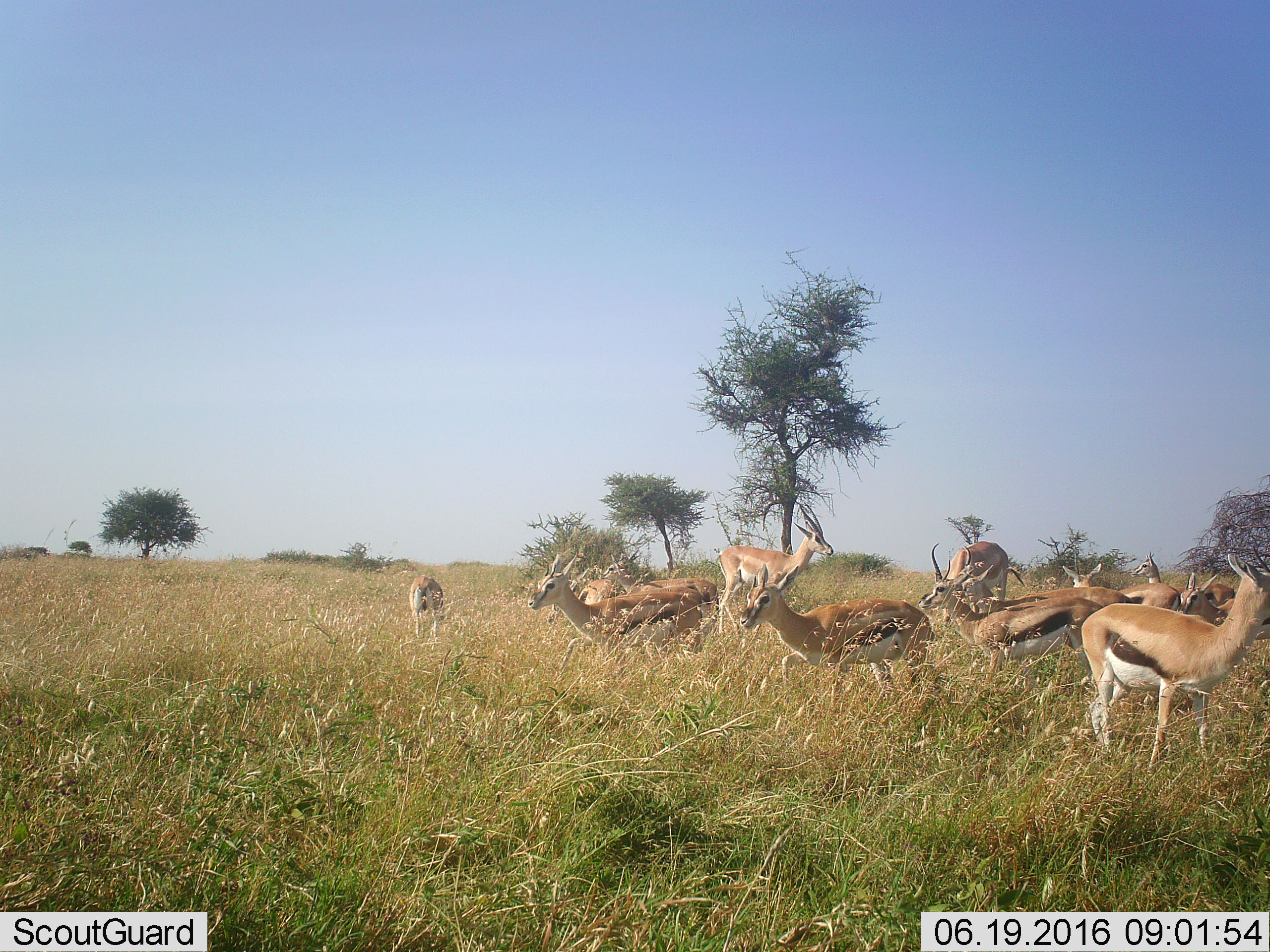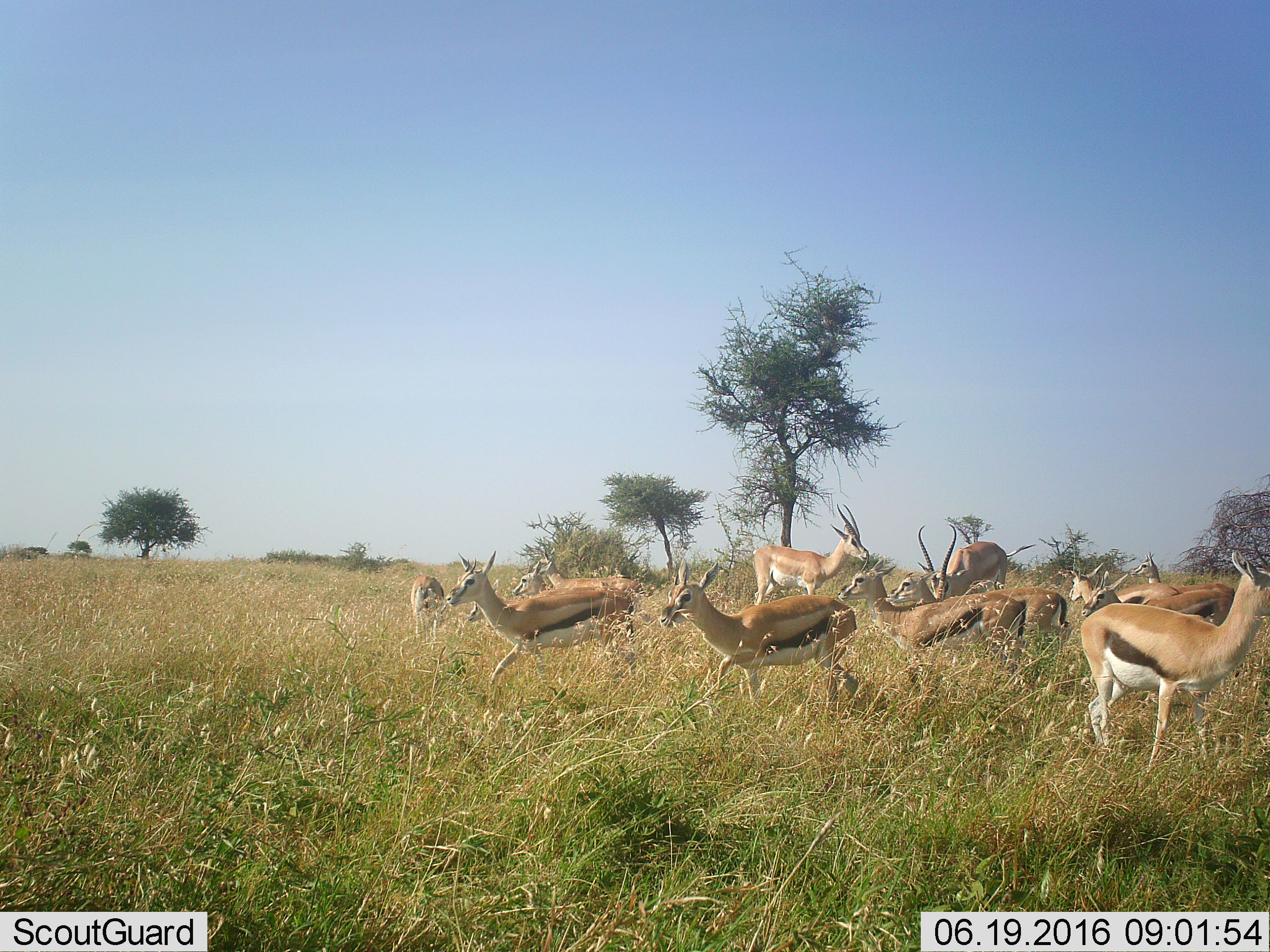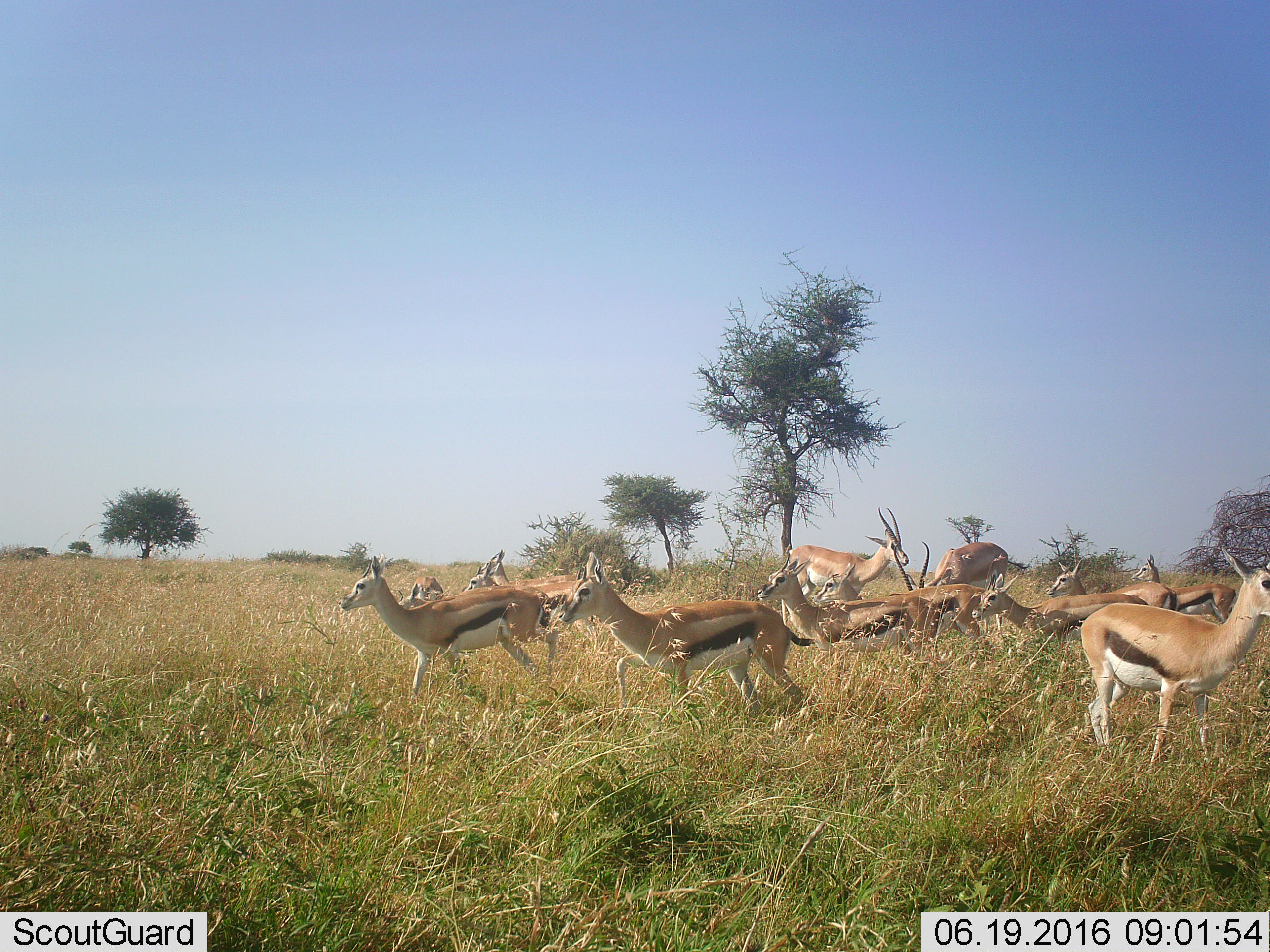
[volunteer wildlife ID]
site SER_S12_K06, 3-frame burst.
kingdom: Animalia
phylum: Chordata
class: Mammalia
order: Artiodactyla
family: Bovidae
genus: Eudorcas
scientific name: Eudorcas thomsonii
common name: thomson's gazelle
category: gazellethomsons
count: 11-50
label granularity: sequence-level